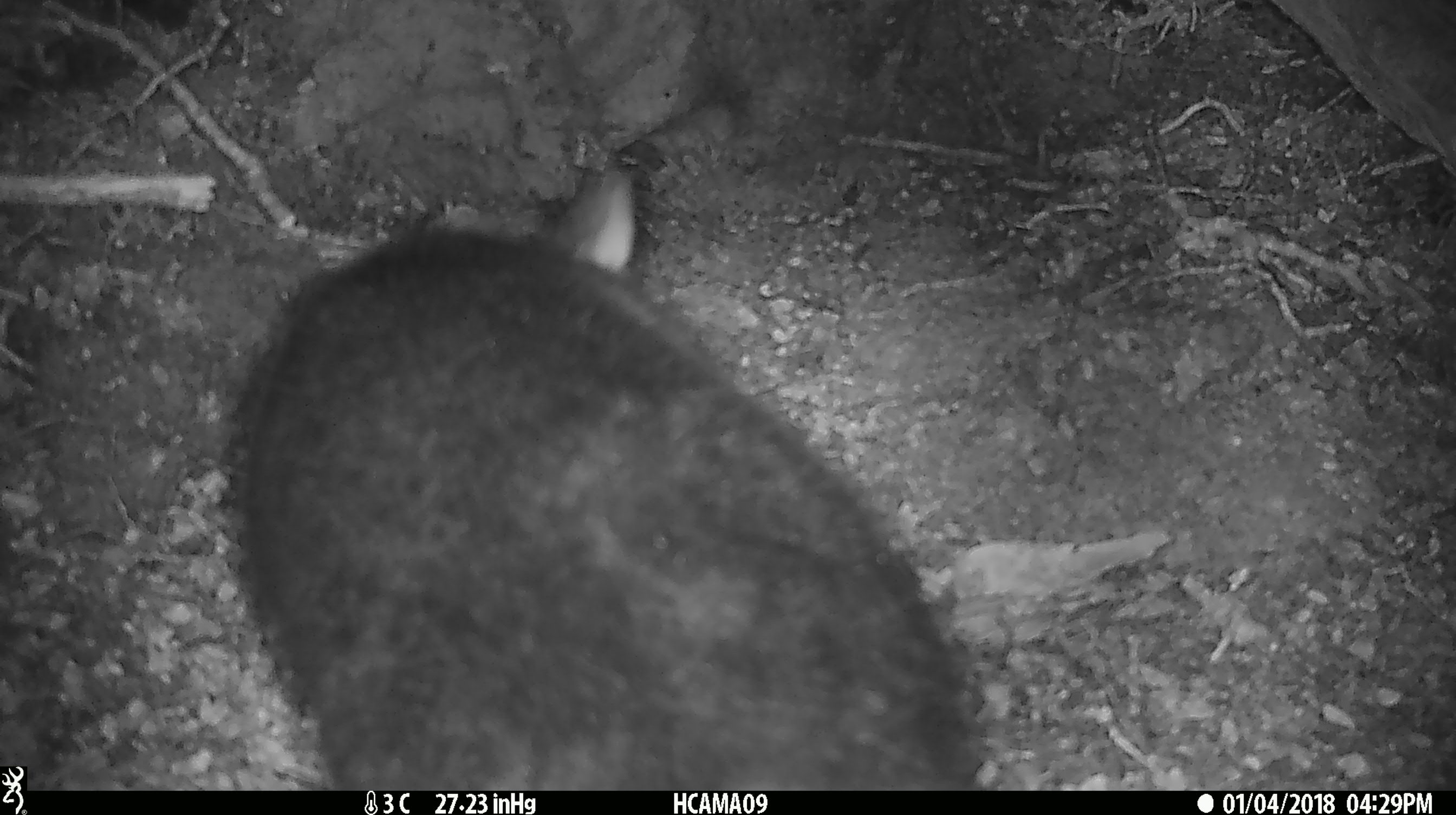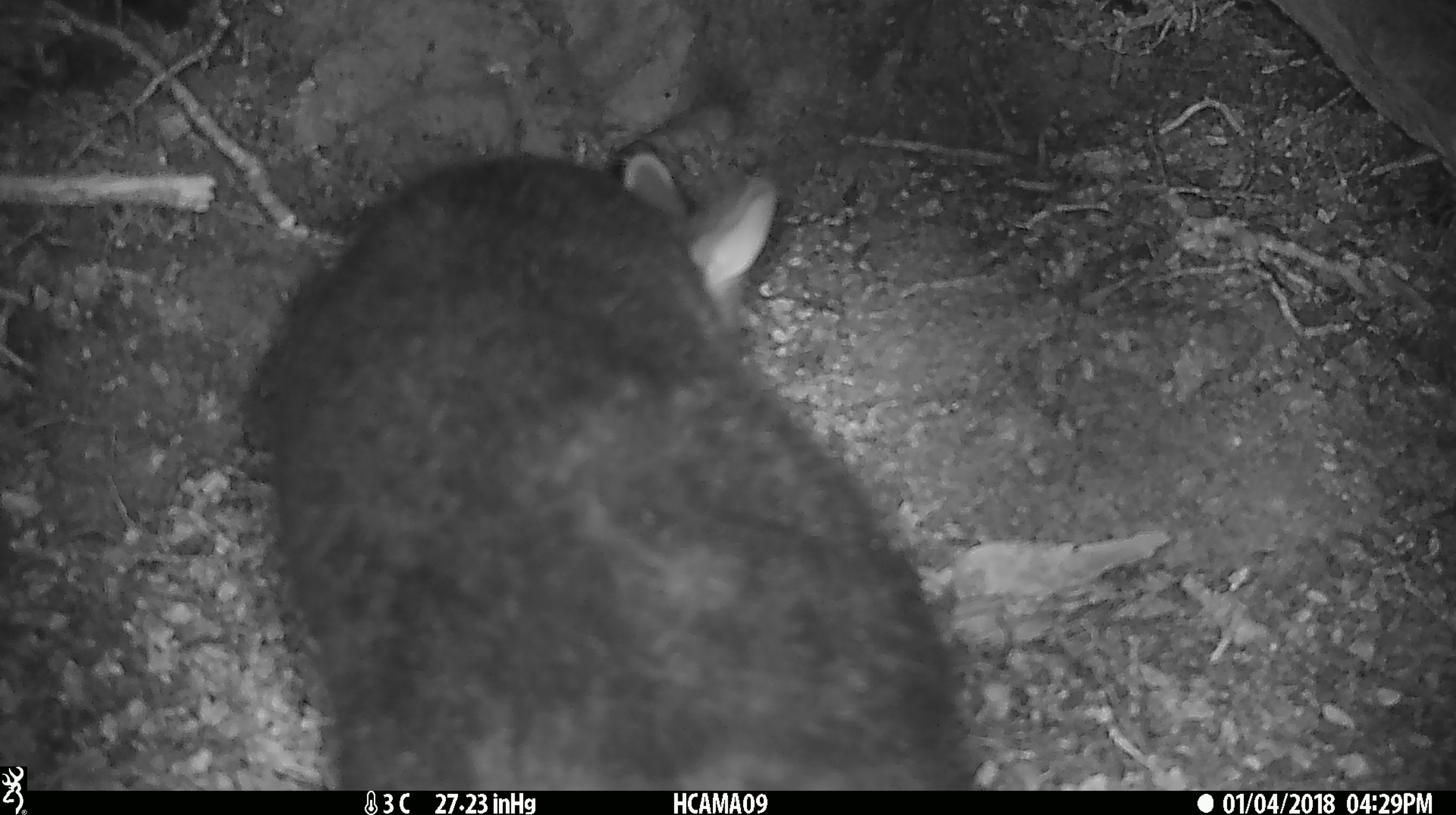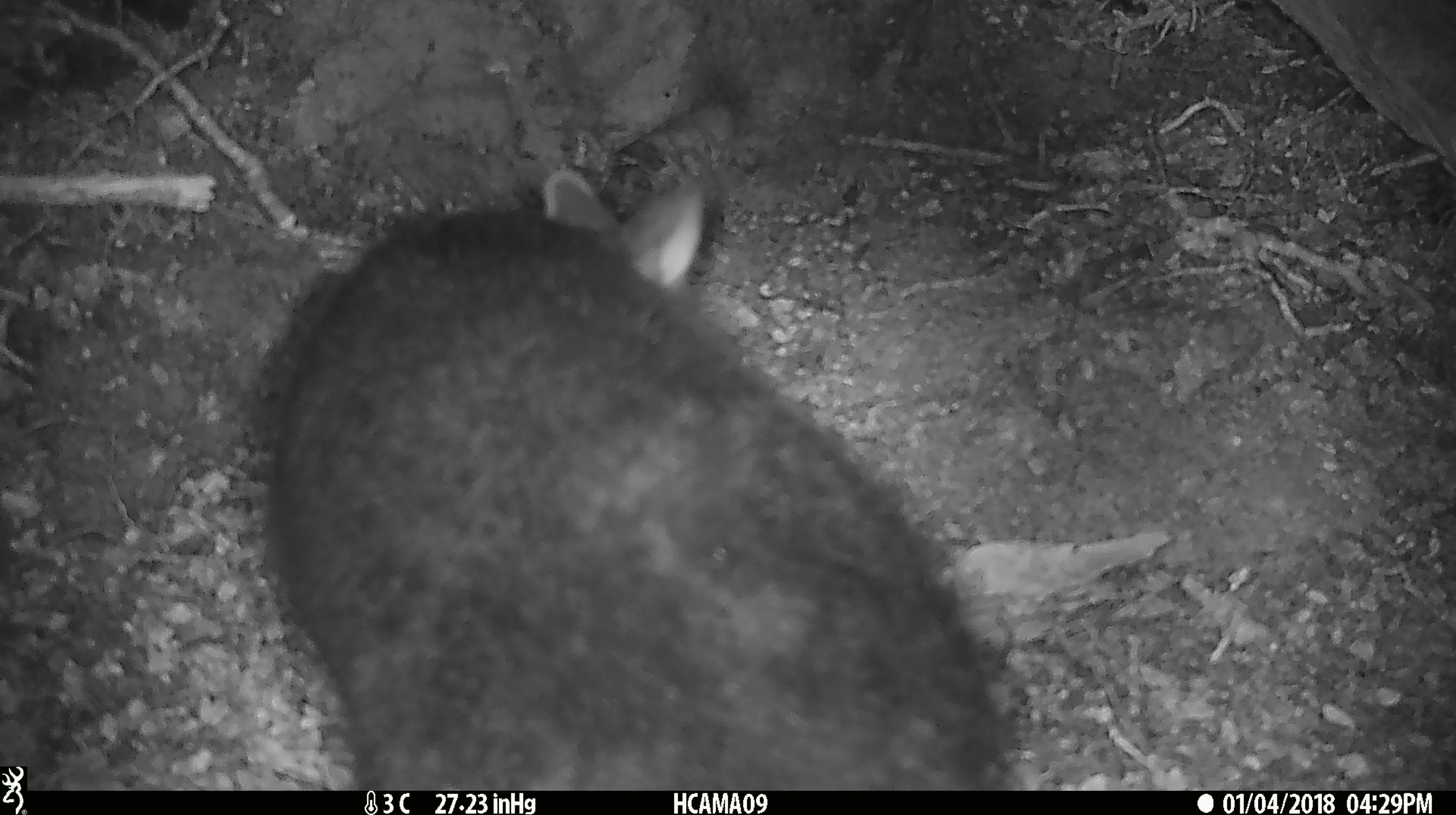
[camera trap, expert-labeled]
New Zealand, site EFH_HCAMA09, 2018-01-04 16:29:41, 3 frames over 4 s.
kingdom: Animalia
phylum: Chordata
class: Mammalia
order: Diprotodontia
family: Phalangeridae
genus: Trichosurus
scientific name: Trichosurus vulpecula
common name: common brushtail possum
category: possum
Possum (common brushtail possum) (Trichosurus vulpecula).